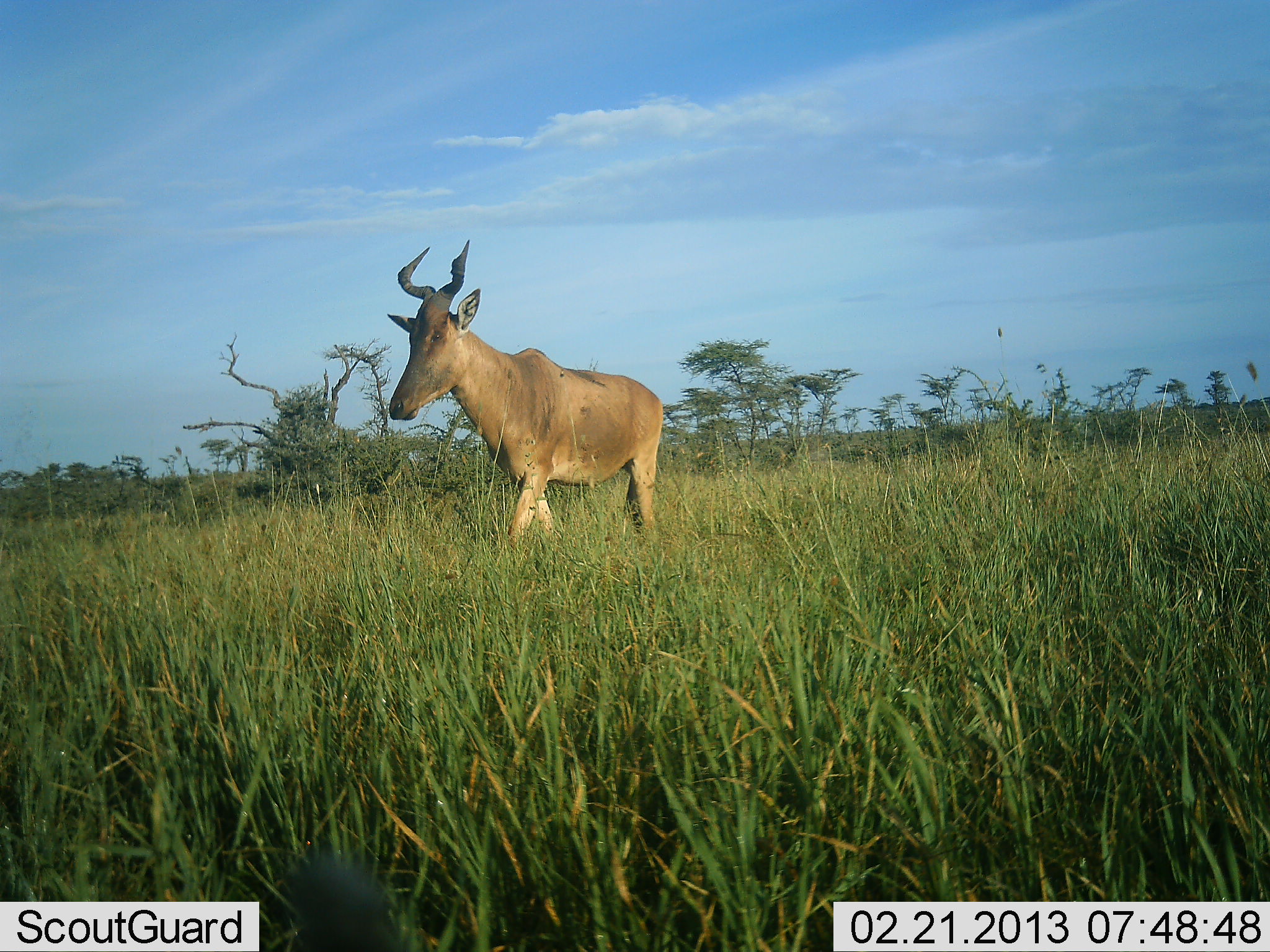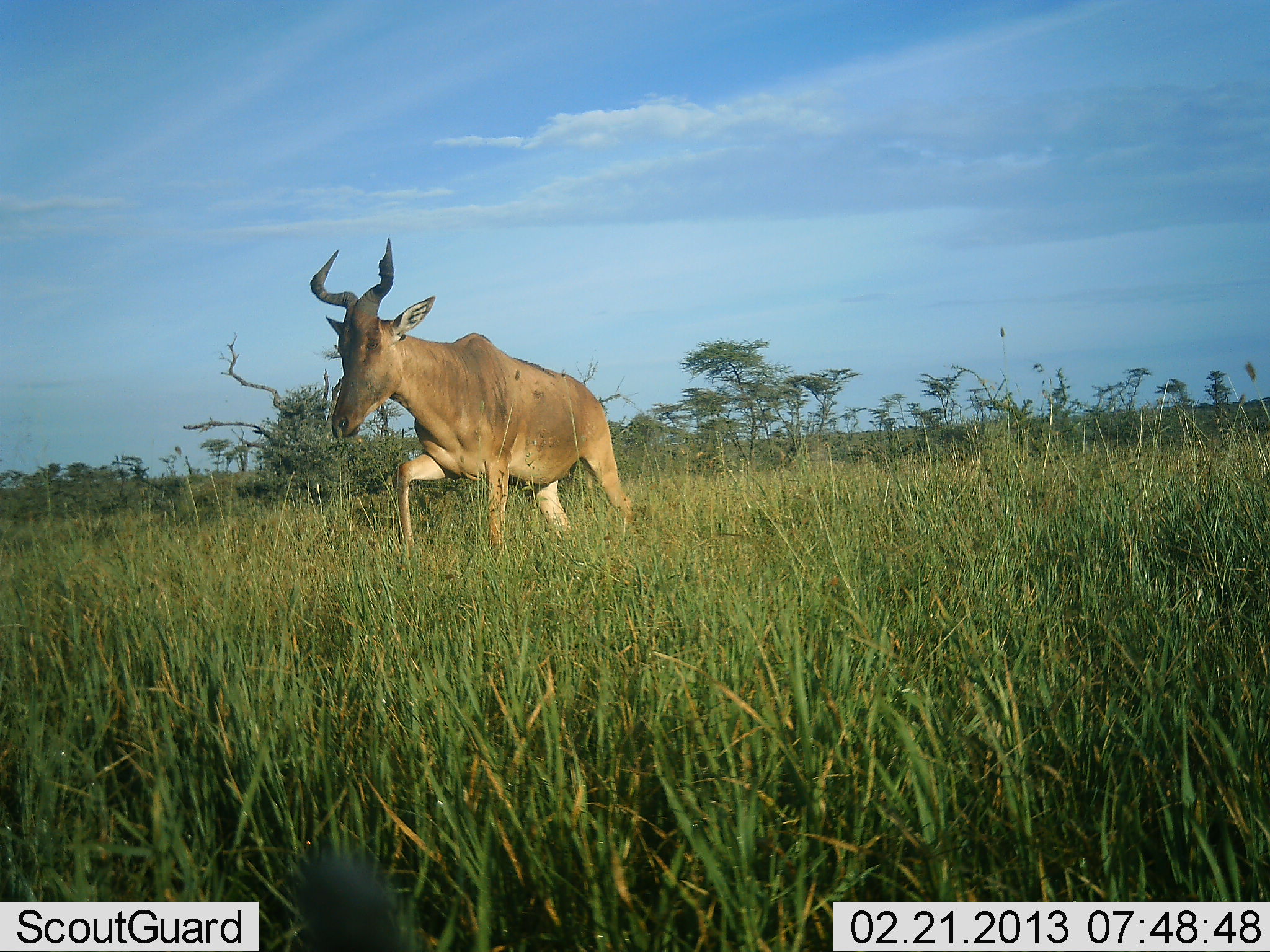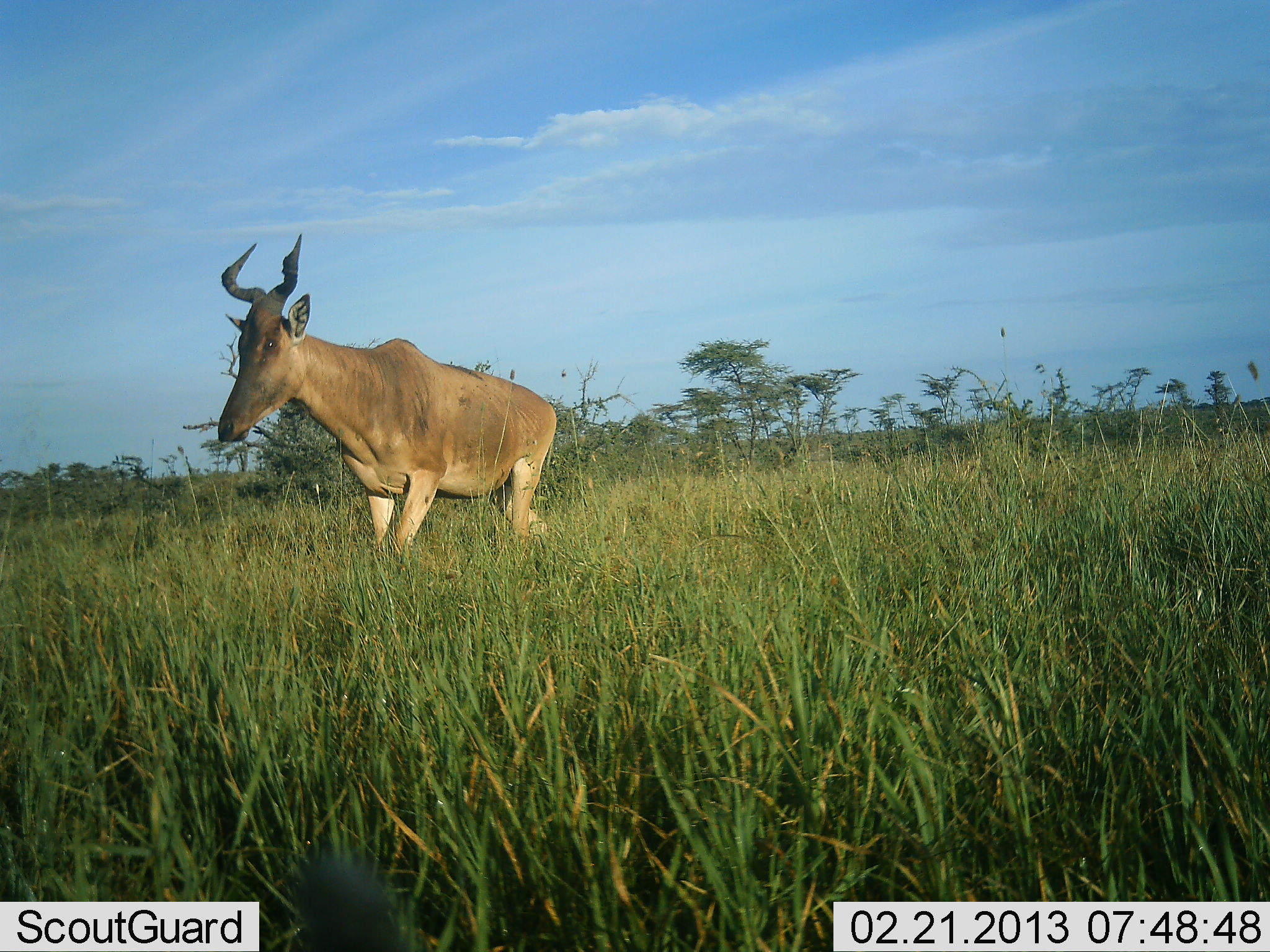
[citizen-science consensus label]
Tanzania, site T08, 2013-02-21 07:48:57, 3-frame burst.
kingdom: Animalia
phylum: Chordata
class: Mammalia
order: Artiodactyla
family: Bovidae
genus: Alcelaphus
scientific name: Alcelaphus buselaphus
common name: hartebeest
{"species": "hartebeest (Alcelaphus buselaphus)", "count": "1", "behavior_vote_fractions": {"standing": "3%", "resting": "0%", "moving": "97%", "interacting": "0%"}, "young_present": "0%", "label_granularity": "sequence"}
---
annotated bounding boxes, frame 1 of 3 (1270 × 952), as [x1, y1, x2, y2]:
animal: [387, 238, 665, 562]; [278, 843, 404, 952]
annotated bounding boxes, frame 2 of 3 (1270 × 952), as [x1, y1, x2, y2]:
animal: [308, 238, 639, 567]; [290, 845, 418, 952]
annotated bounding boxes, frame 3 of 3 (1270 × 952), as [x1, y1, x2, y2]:
animal: [217, 233, 560, 573]; [284, 842, 411, 952]